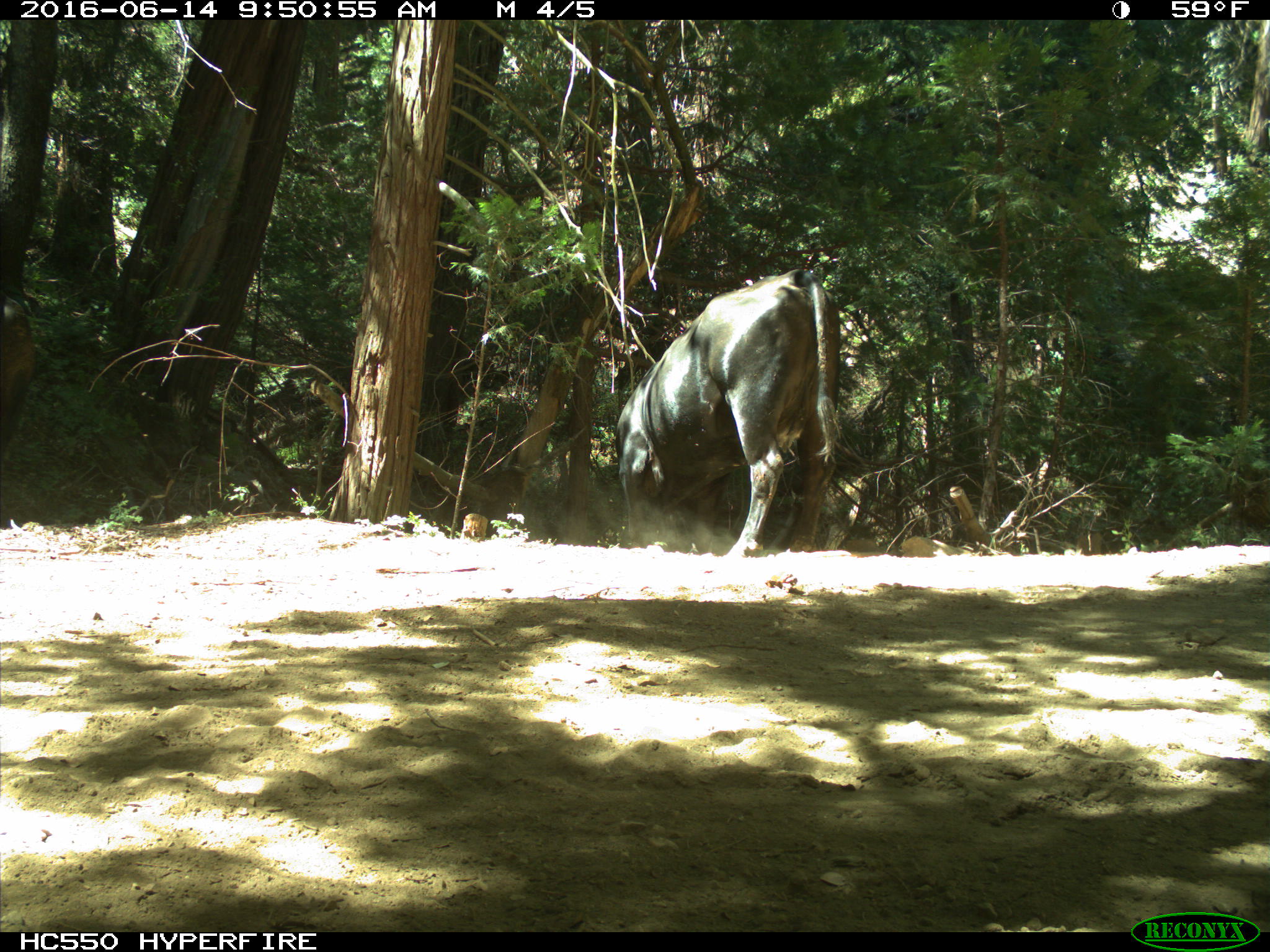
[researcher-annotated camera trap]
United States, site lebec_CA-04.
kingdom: Animalia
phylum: Chordata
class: Mammalia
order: Artiodactyla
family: Bovidae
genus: Bos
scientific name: Bos taurus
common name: domestic cow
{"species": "Bos taurus (domestic cow)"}